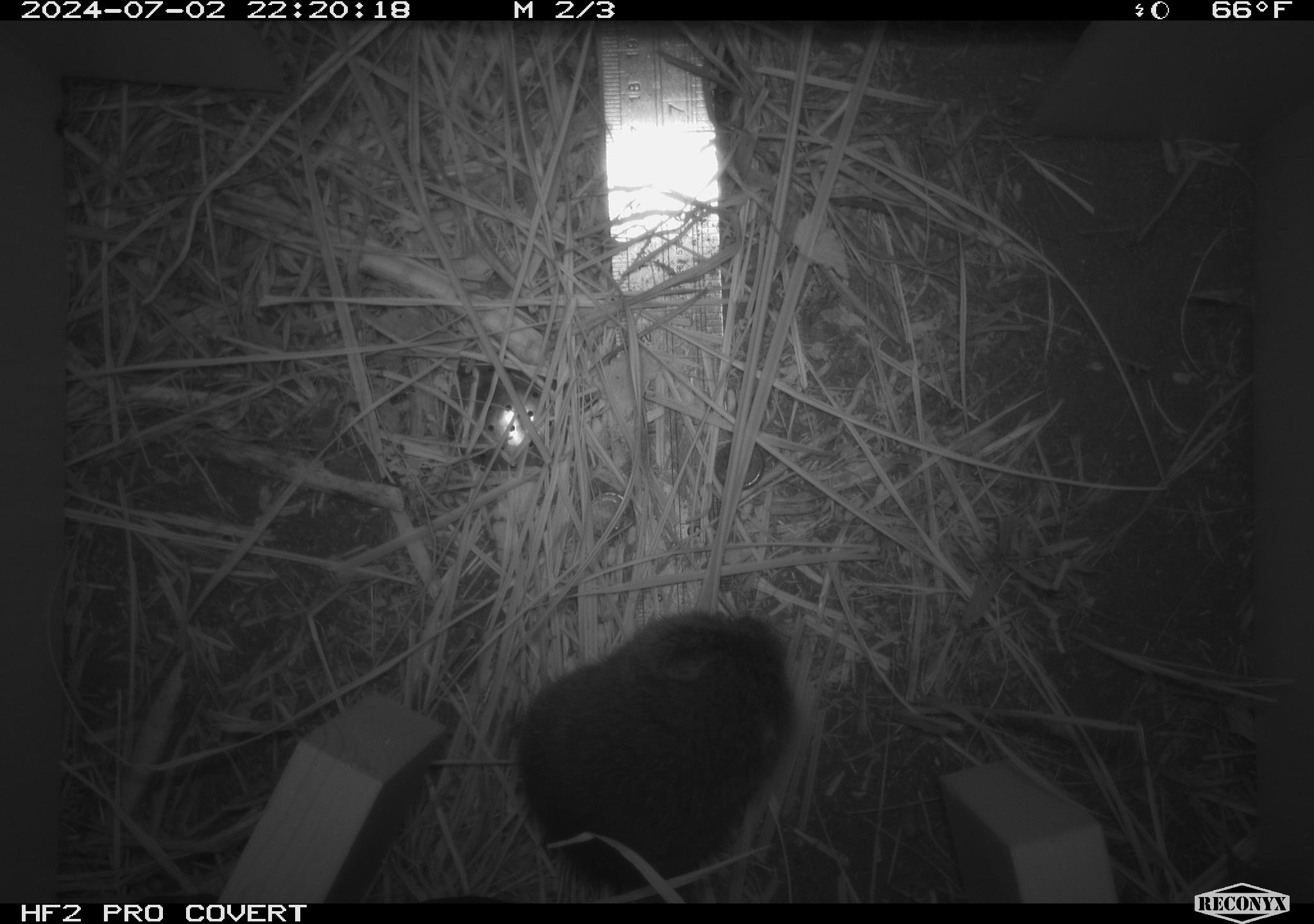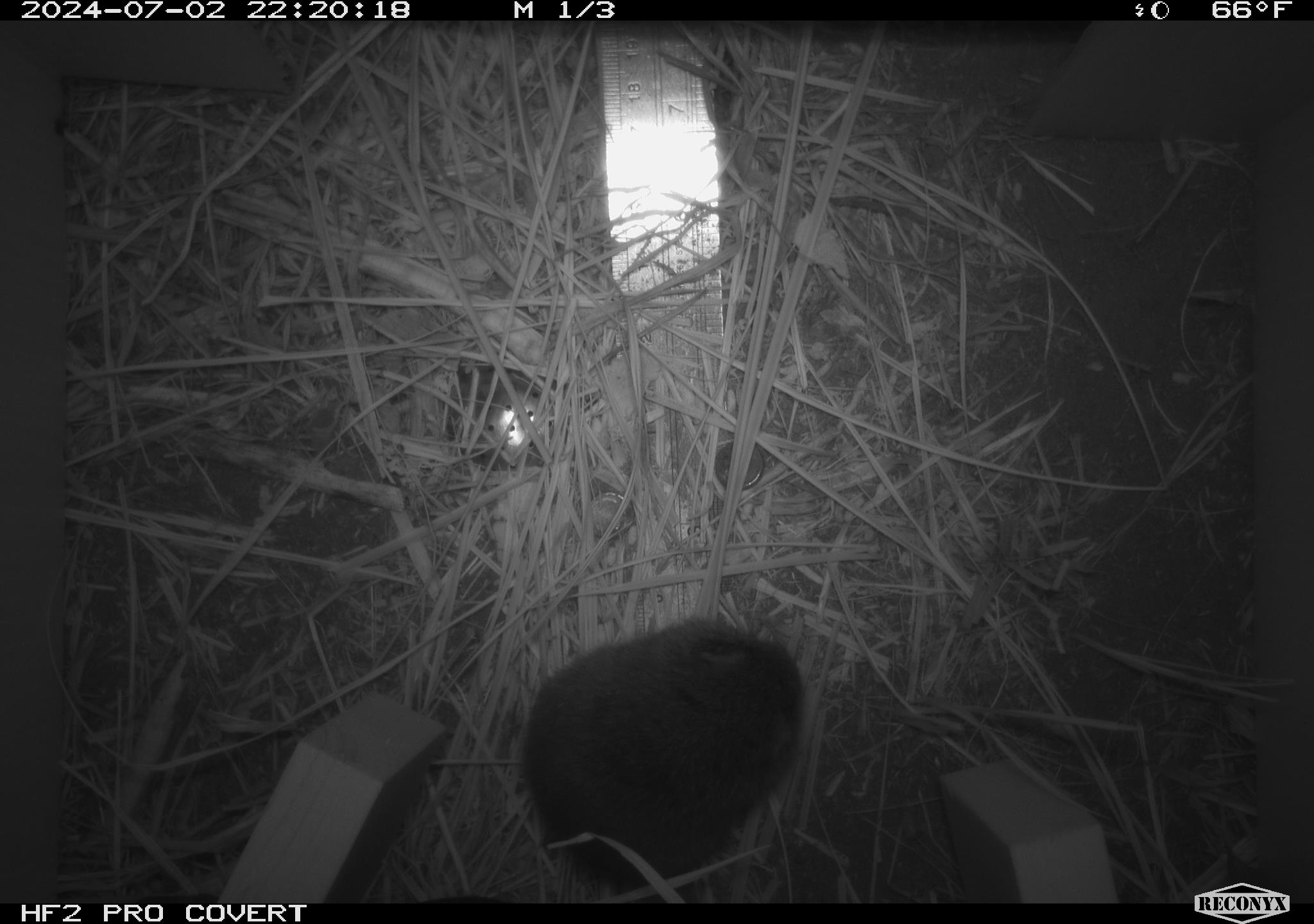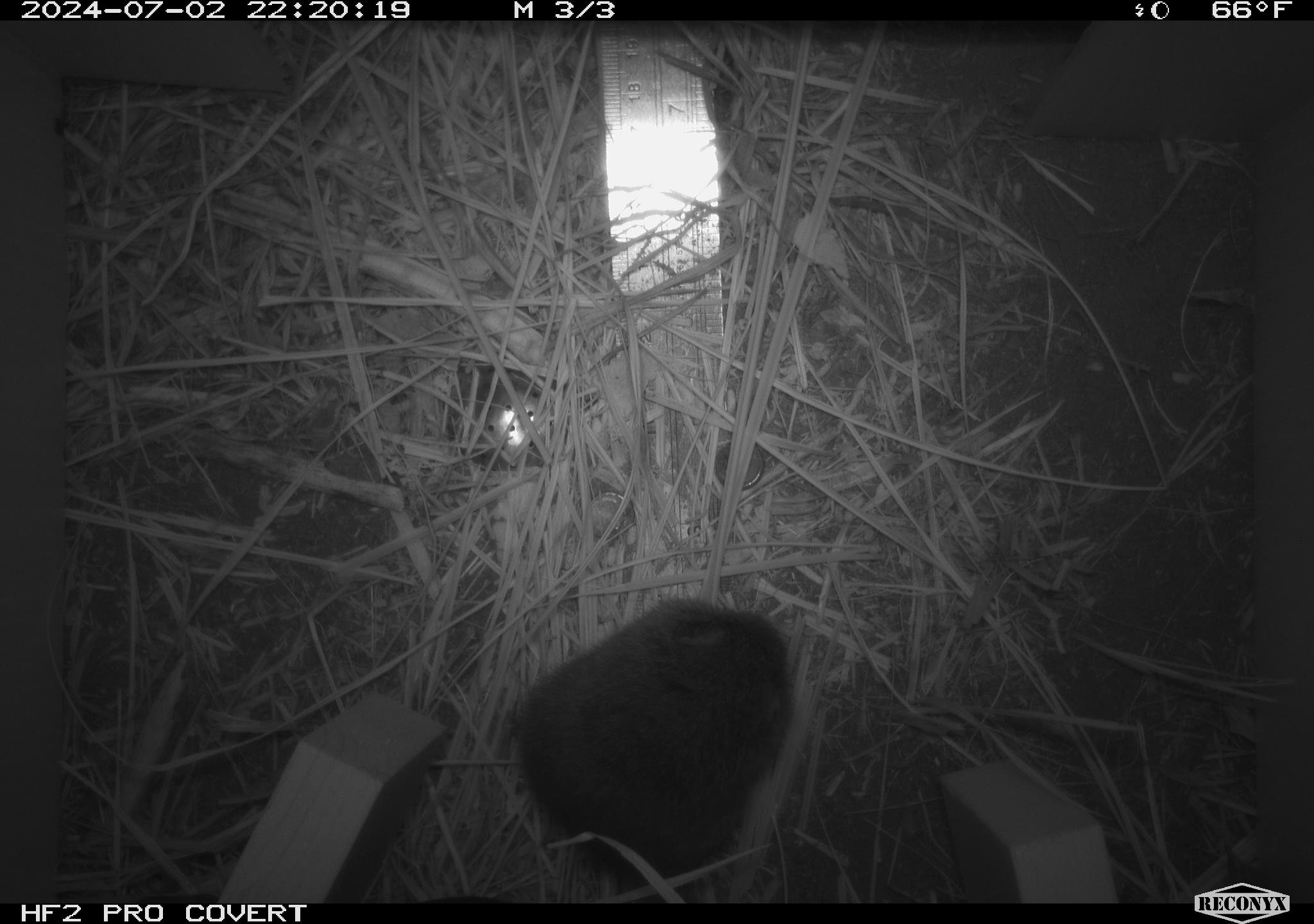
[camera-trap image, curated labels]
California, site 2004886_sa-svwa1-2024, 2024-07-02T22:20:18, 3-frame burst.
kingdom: Animalia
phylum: Chordata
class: Mammalia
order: Rodentia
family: Cricetidae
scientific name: Arvicolinae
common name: voles, lemmings, and muskrats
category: arvicolinae subfamily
Arvicolinae subfamily (voles, lemmings, and muskrats) (Arvicolinae).